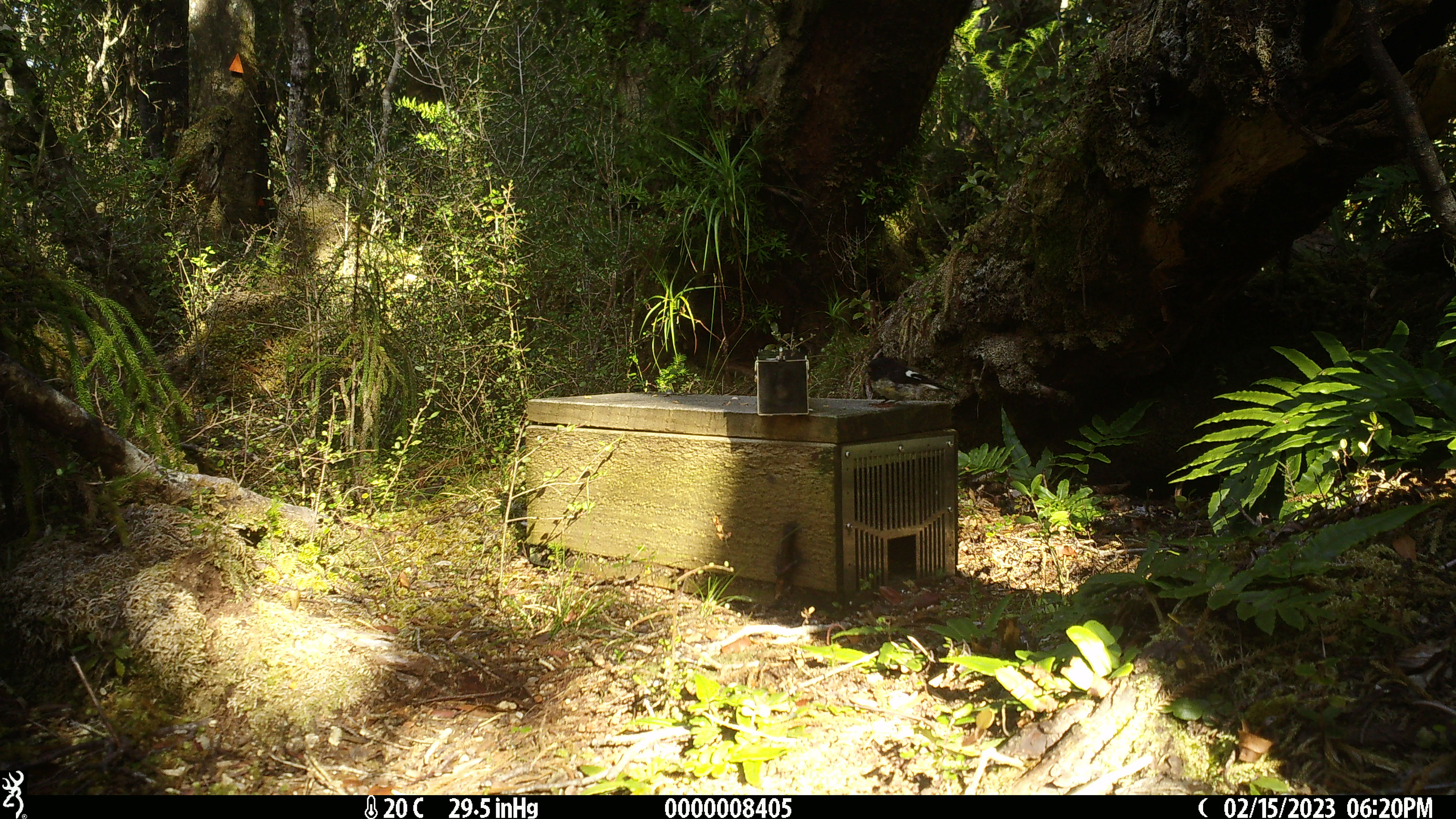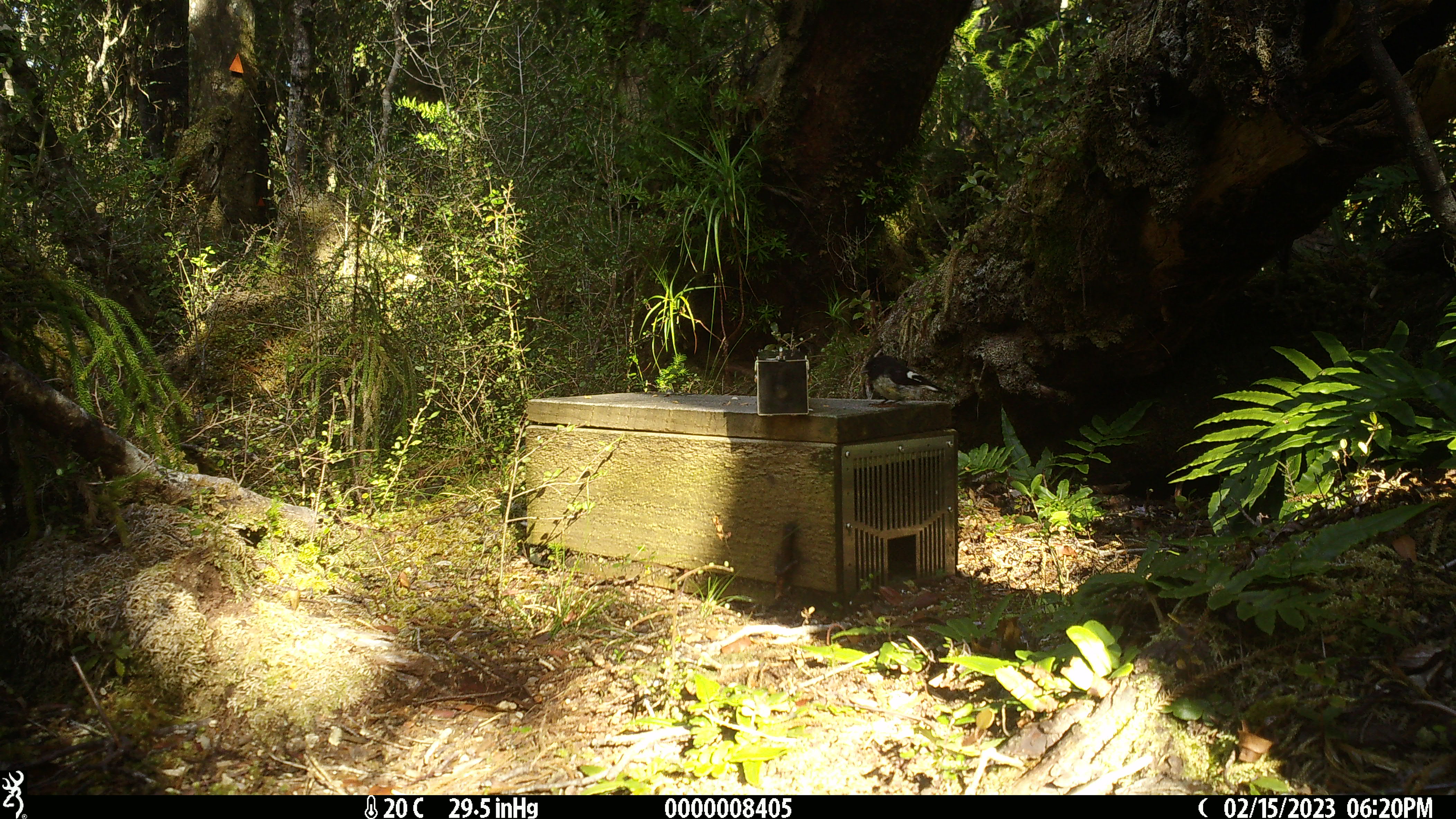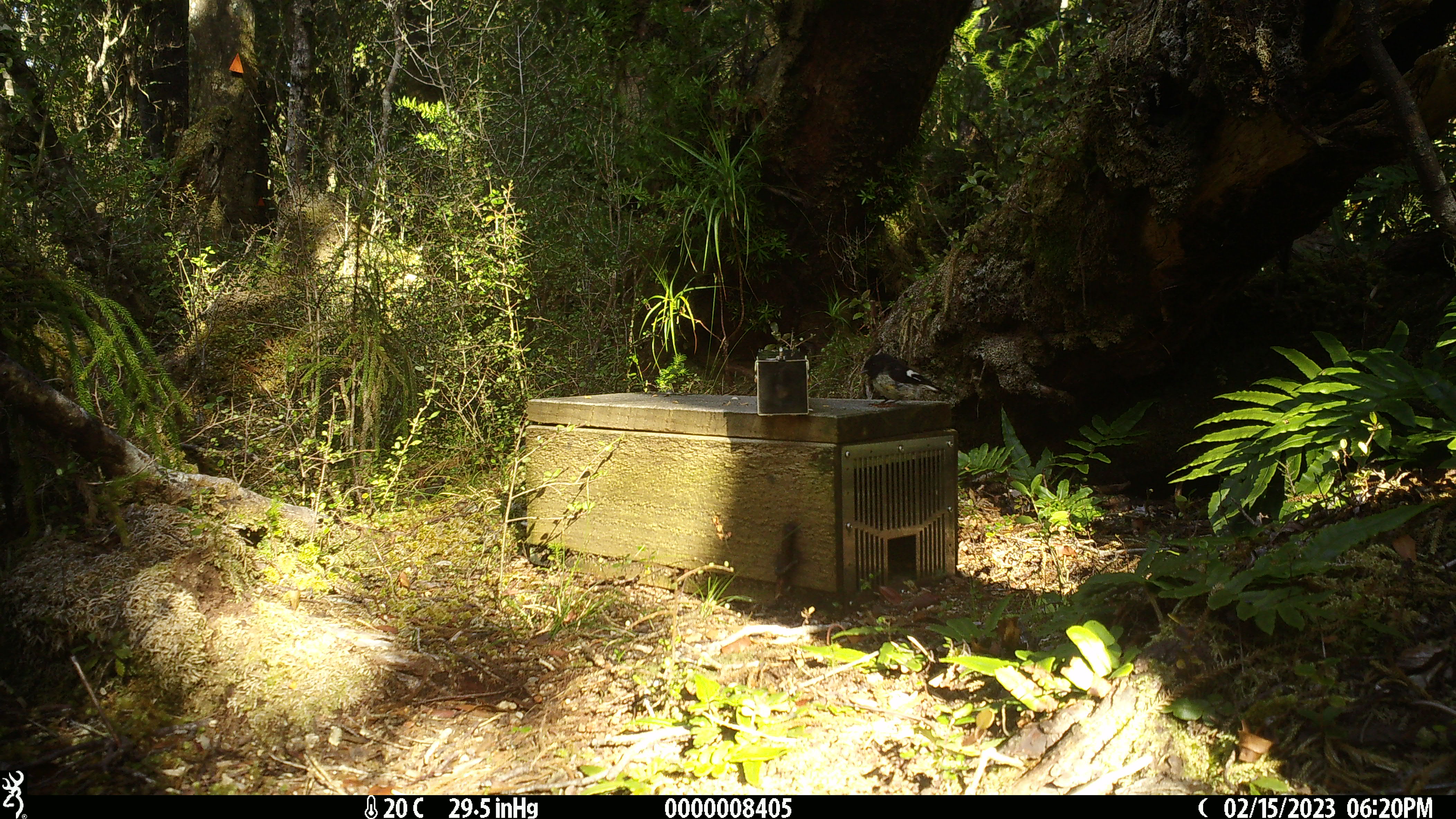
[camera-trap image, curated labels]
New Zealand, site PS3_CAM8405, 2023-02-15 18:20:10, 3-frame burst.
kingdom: Animalia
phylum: Chordata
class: Aves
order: Passeriformes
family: Petroicidae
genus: Petroica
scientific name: Petroica macrocephala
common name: tomtit